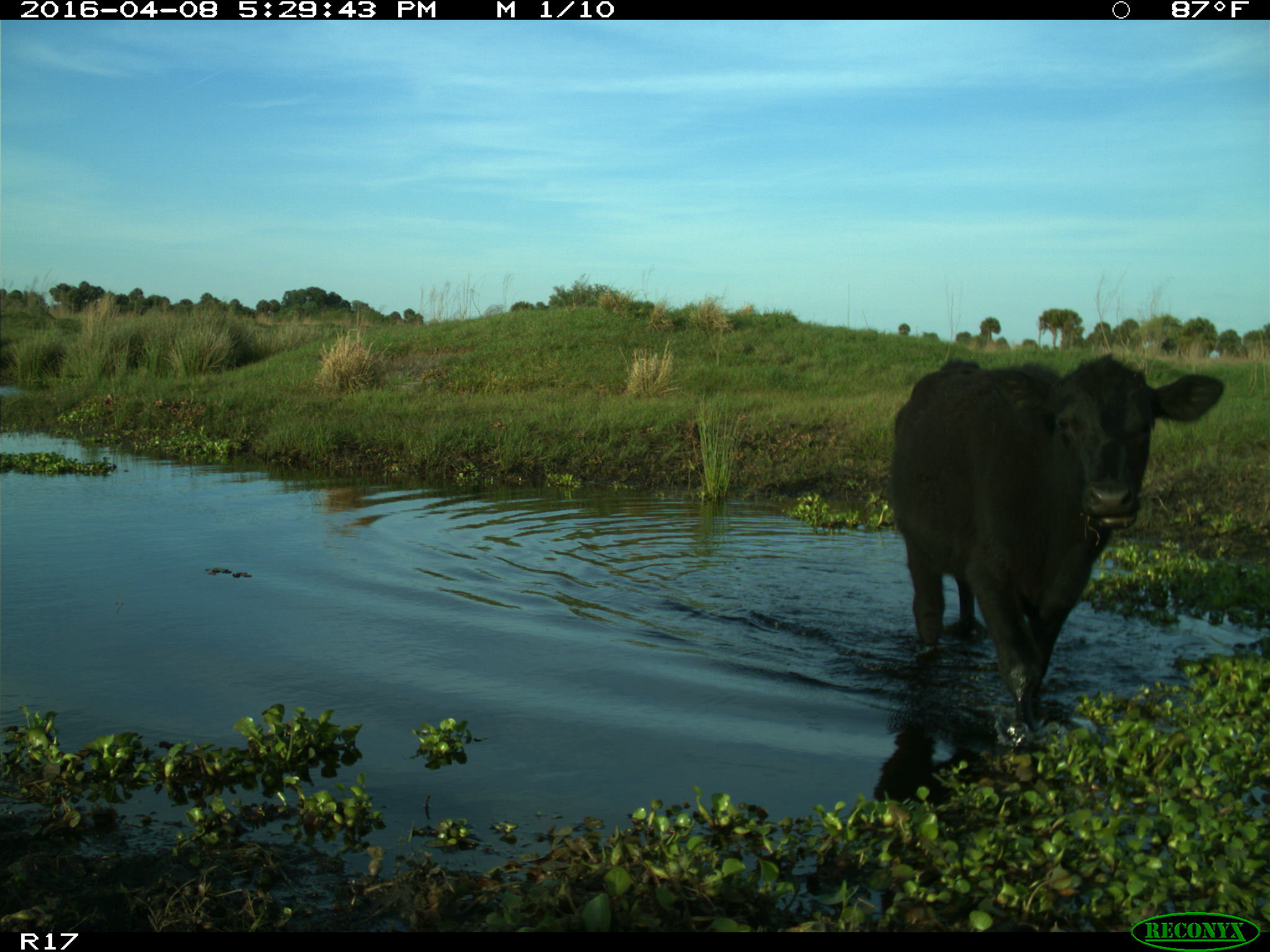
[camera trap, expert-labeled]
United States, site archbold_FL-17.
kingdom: Animalia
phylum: Chordata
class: Mammalia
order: Artiodactyla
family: Bovidae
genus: Bos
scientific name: Bos taurus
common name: domestic cow